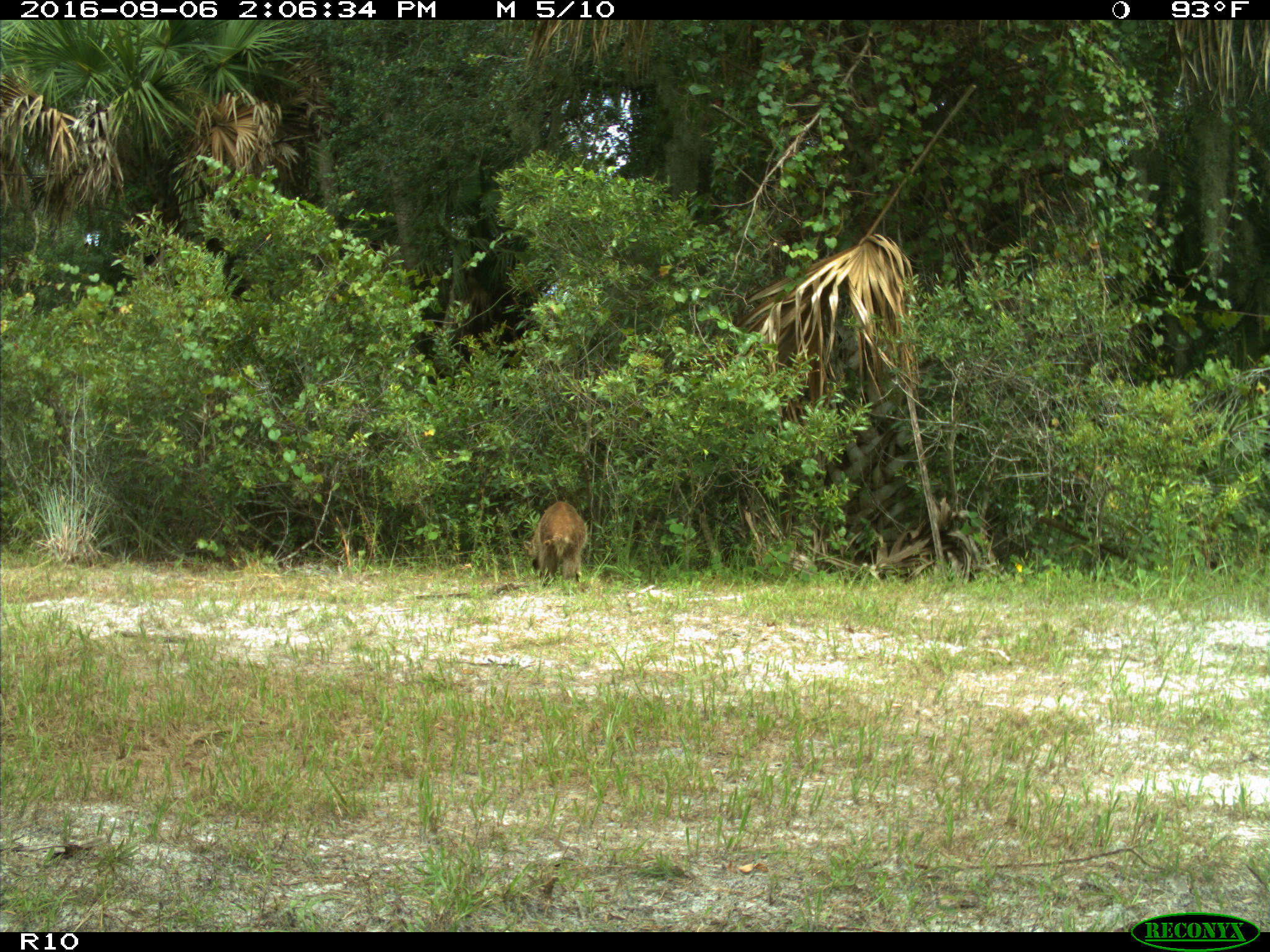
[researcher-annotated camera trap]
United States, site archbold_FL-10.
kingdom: Animalia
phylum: Chordata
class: Mammalia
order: Carnivora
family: Procyonidae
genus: Procyon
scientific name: Procyon lotor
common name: common raccoon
Procyon lotor (common raccoon).